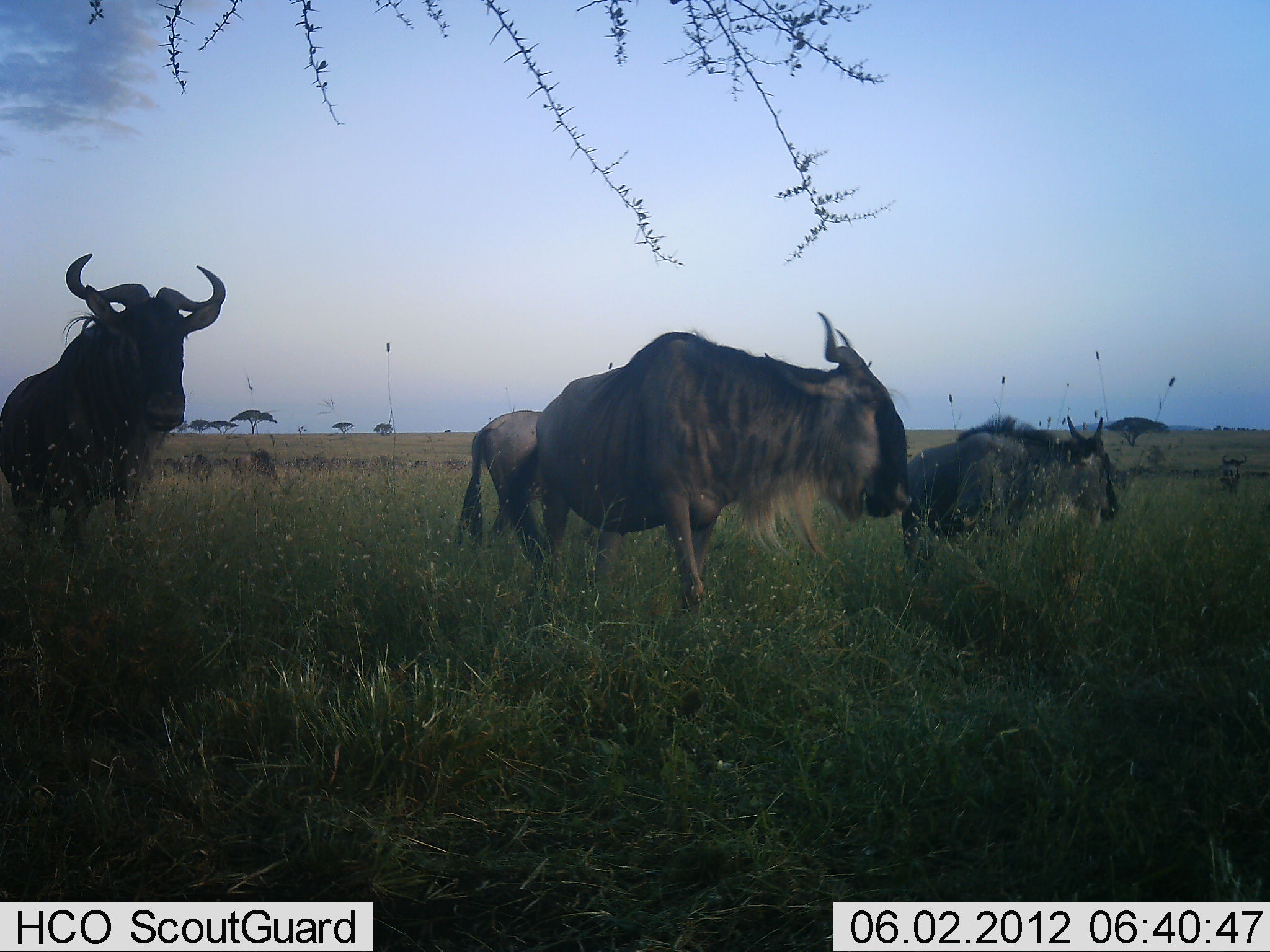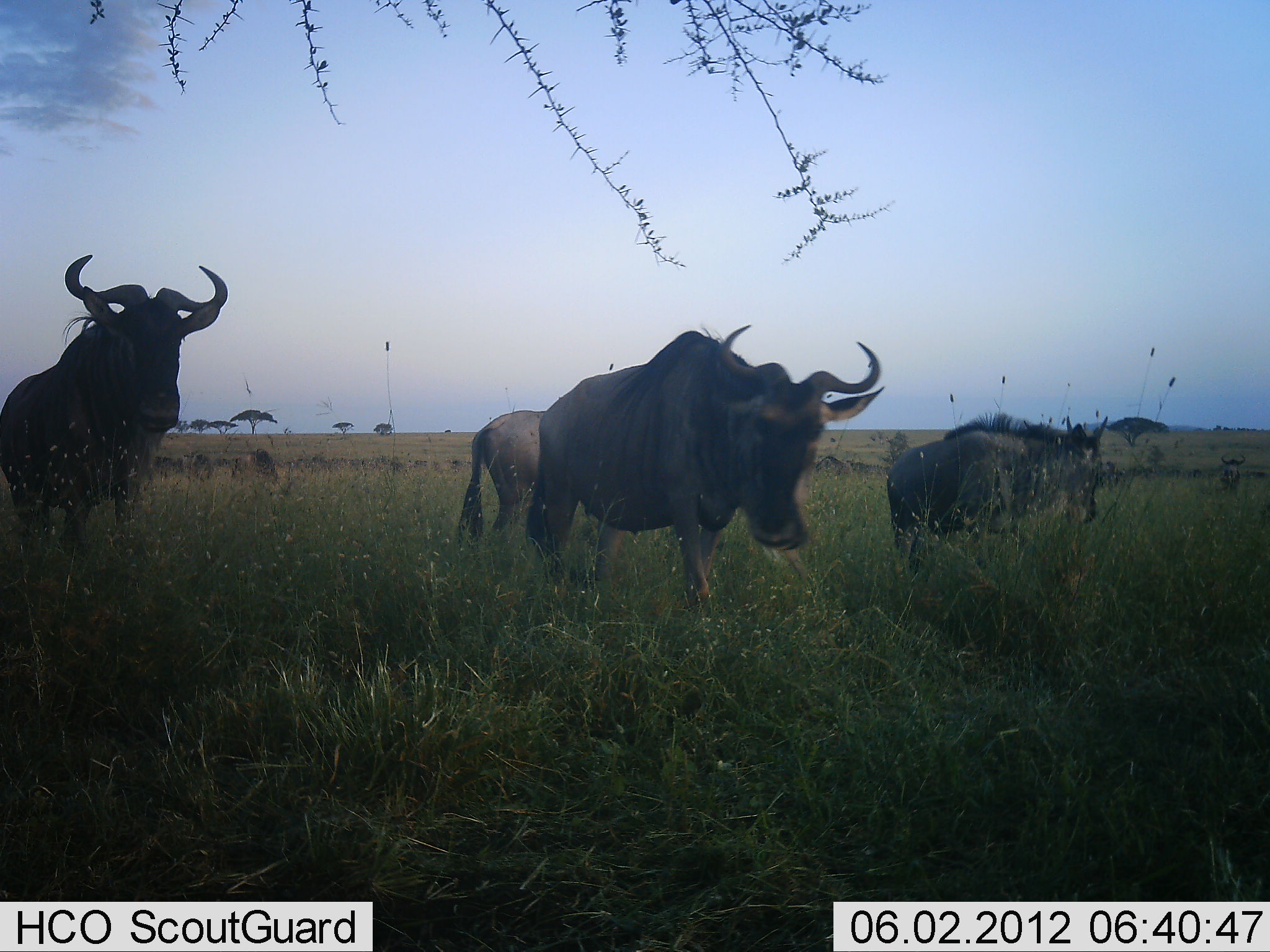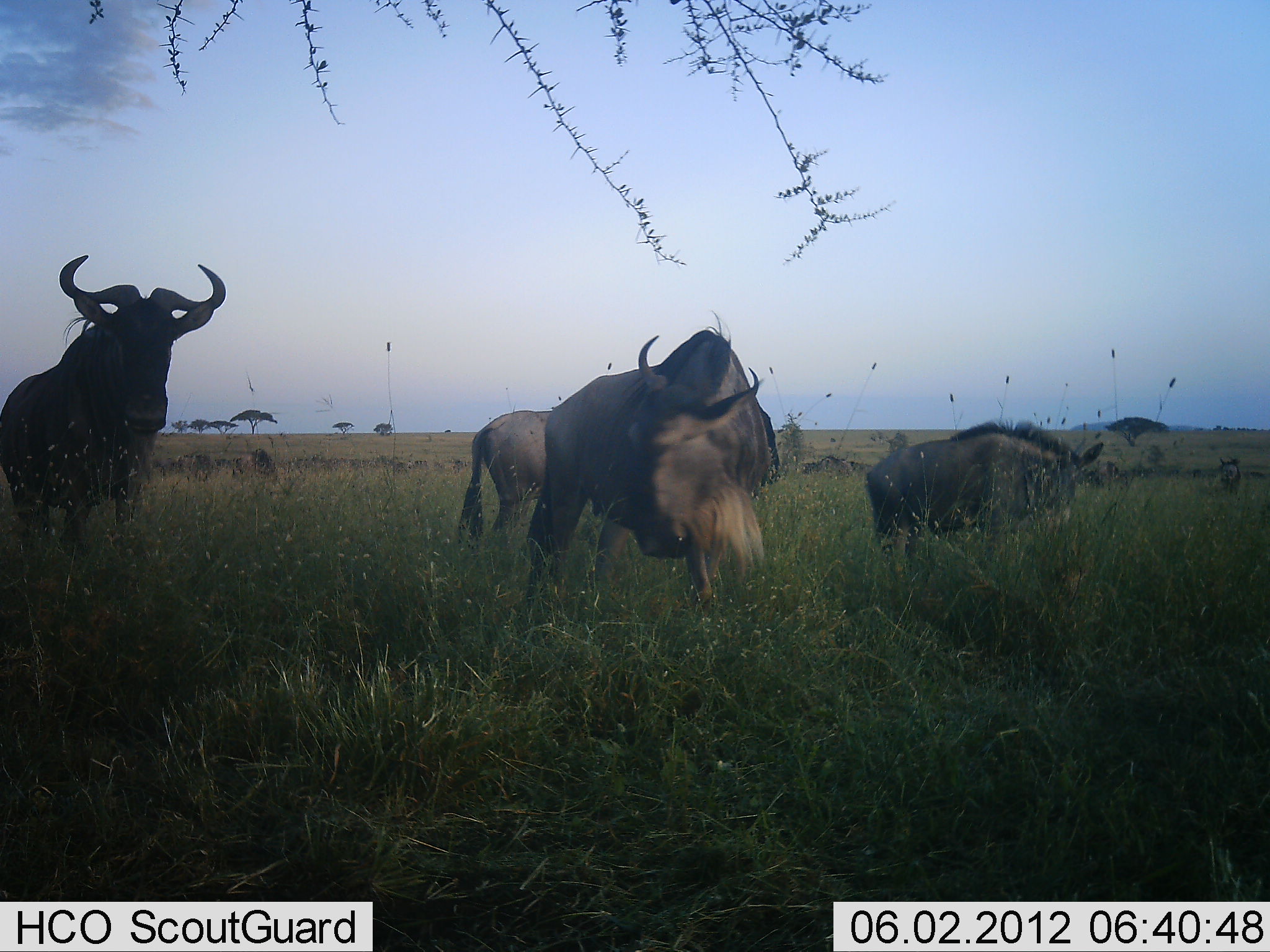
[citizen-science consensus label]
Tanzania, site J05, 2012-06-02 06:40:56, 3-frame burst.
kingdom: Animalia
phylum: Chordata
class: Mammalia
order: Artiodactyla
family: Bovidae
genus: Connochaetes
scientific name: Connochaetes taurinus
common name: blue wildebeest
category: wildebeest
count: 11-50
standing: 90%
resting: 0%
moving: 10%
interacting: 0%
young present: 0%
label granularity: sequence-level